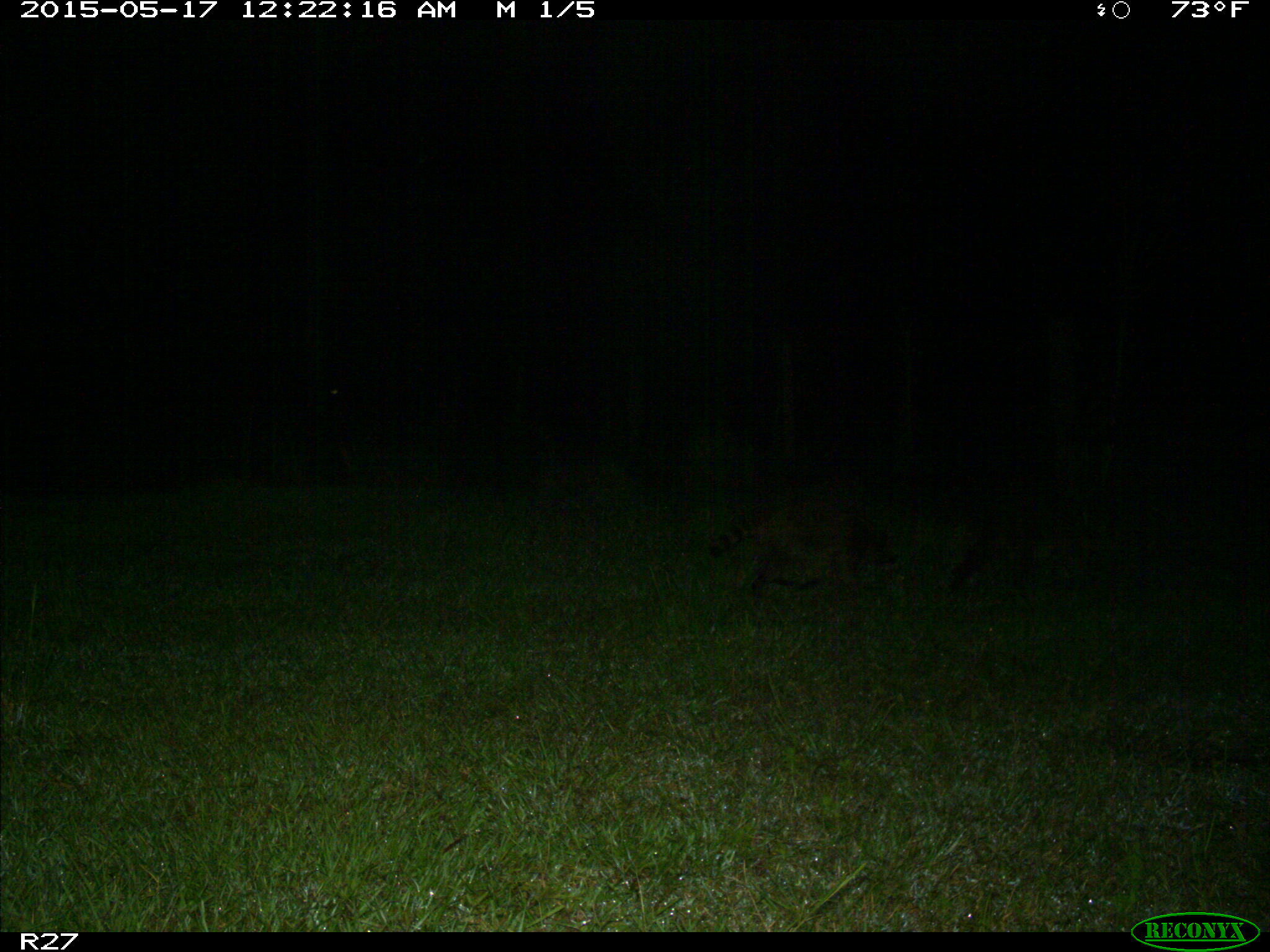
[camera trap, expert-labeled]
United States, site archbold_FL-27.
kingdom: Animalia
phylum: Chordata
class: Mammalia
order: Carnivora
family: Procyonidae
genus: Procyon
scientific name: Procyon lotor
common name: common raccoon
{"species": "Procyon lotor (common raccoon)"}